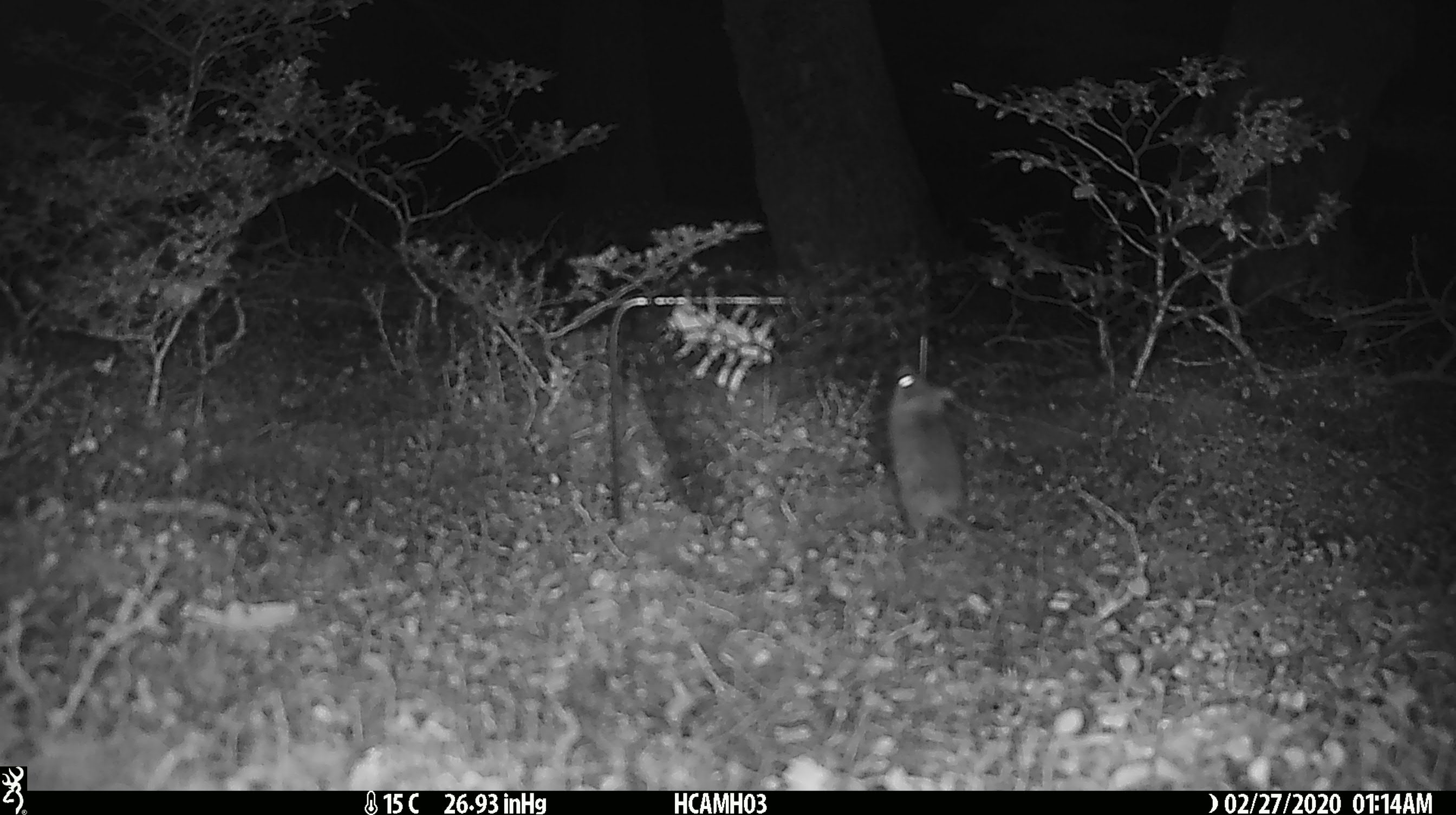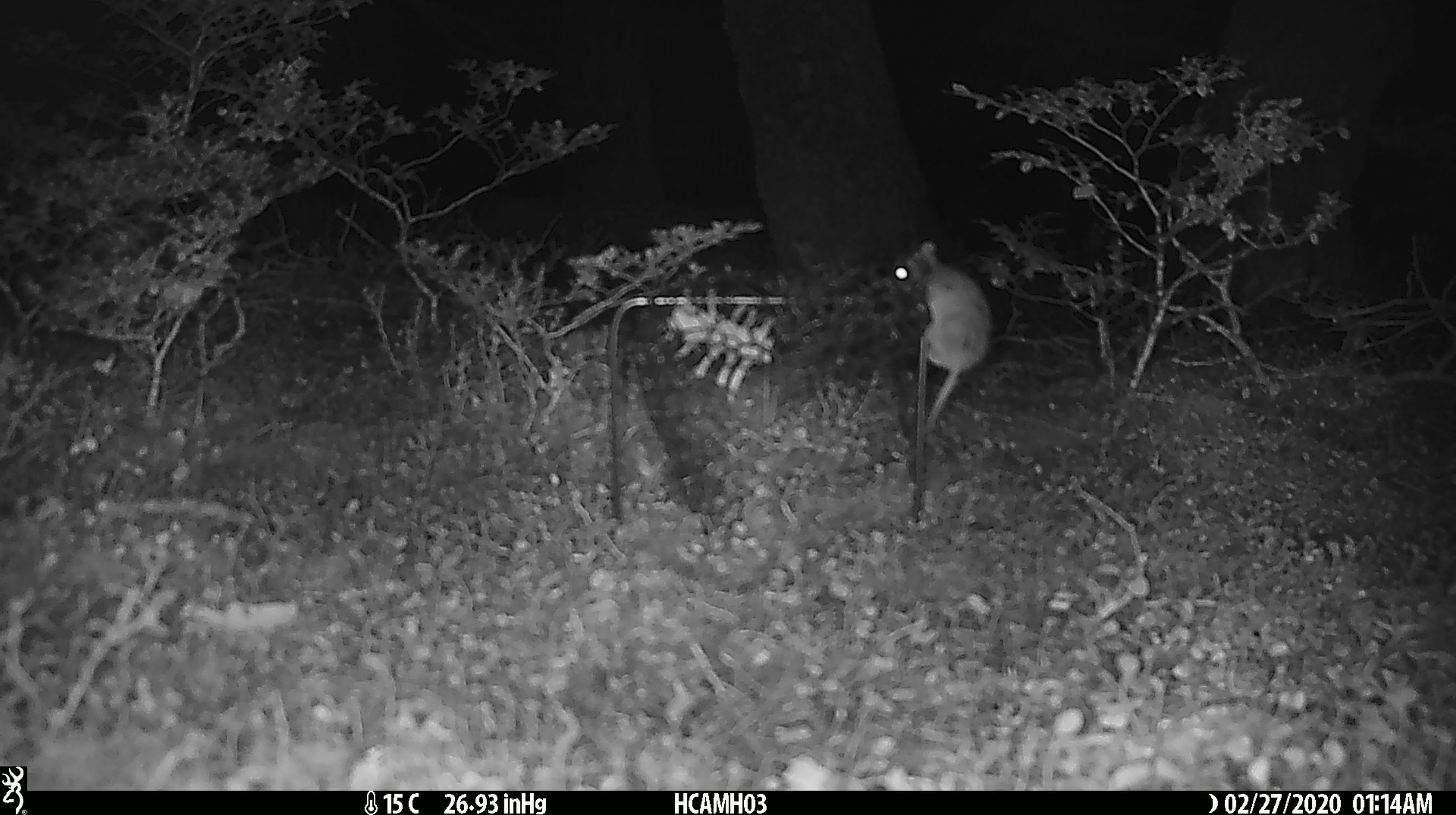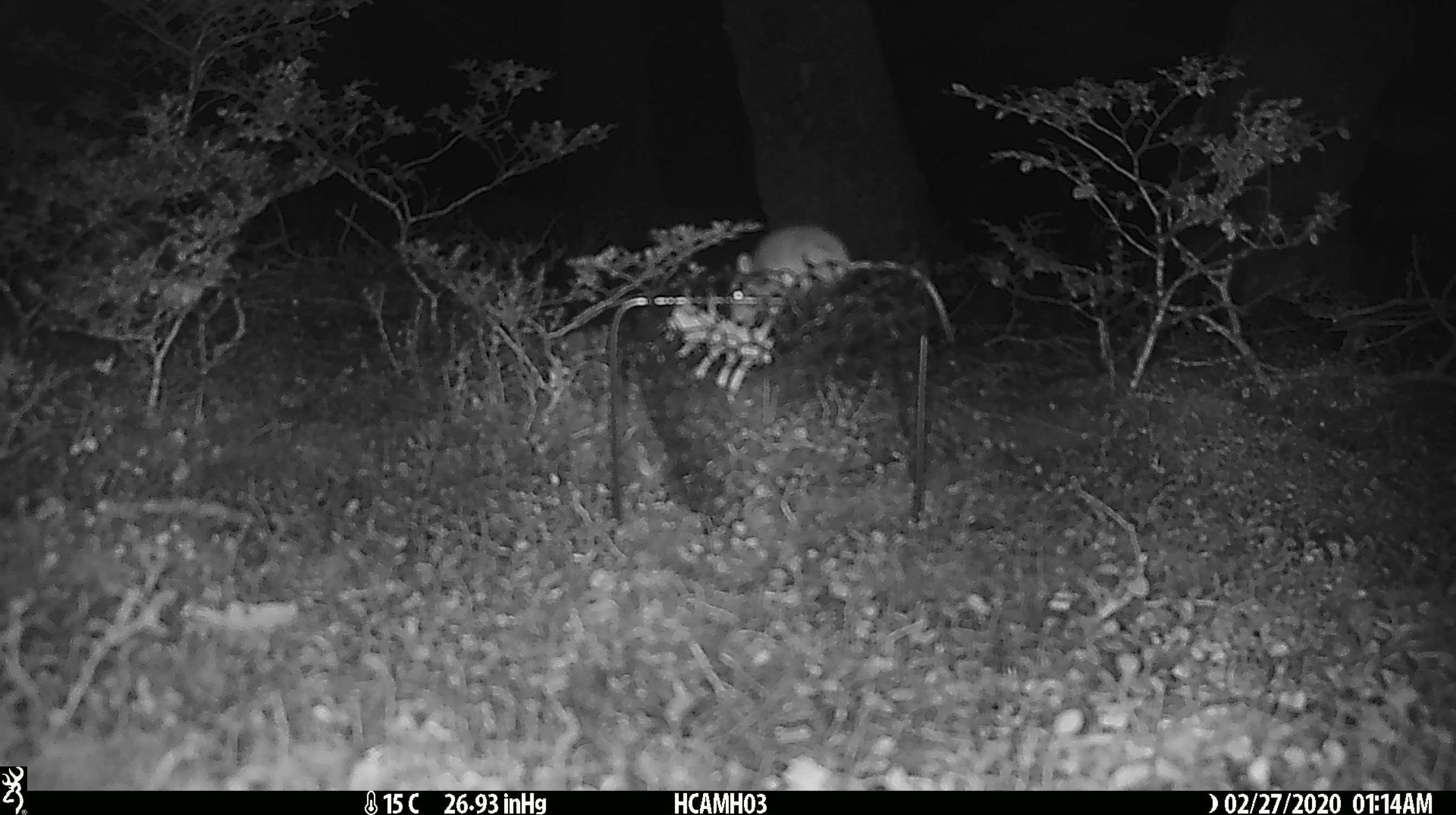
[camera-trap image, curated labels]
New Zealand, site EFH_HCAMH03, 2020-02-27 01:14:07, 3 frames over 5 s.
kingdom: Animalia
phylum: Chordata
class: Mammalia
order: Rodentia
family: Muridae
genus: Mus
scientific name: Mus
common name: mouse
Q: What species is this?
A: Mouse (Mus).